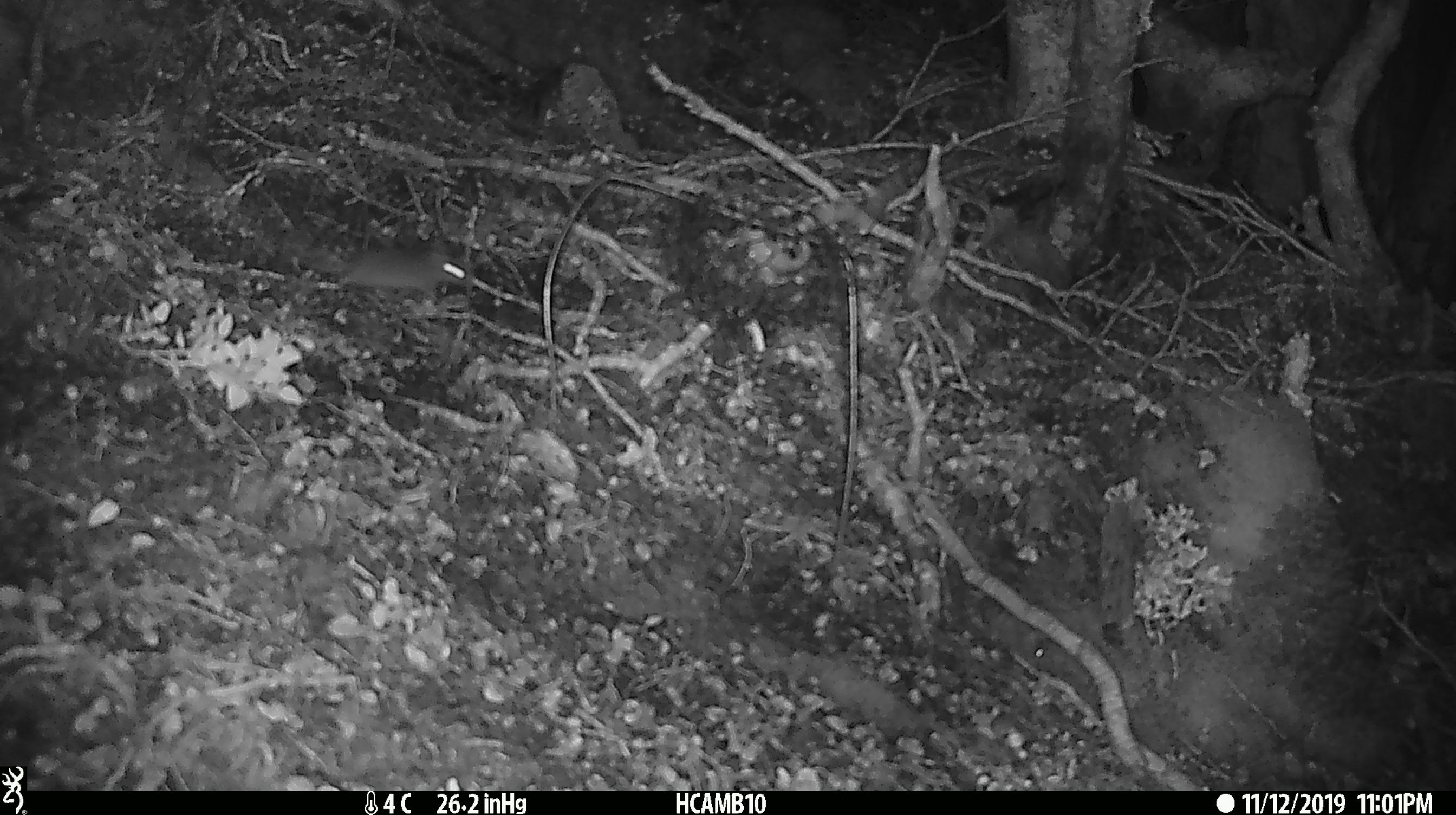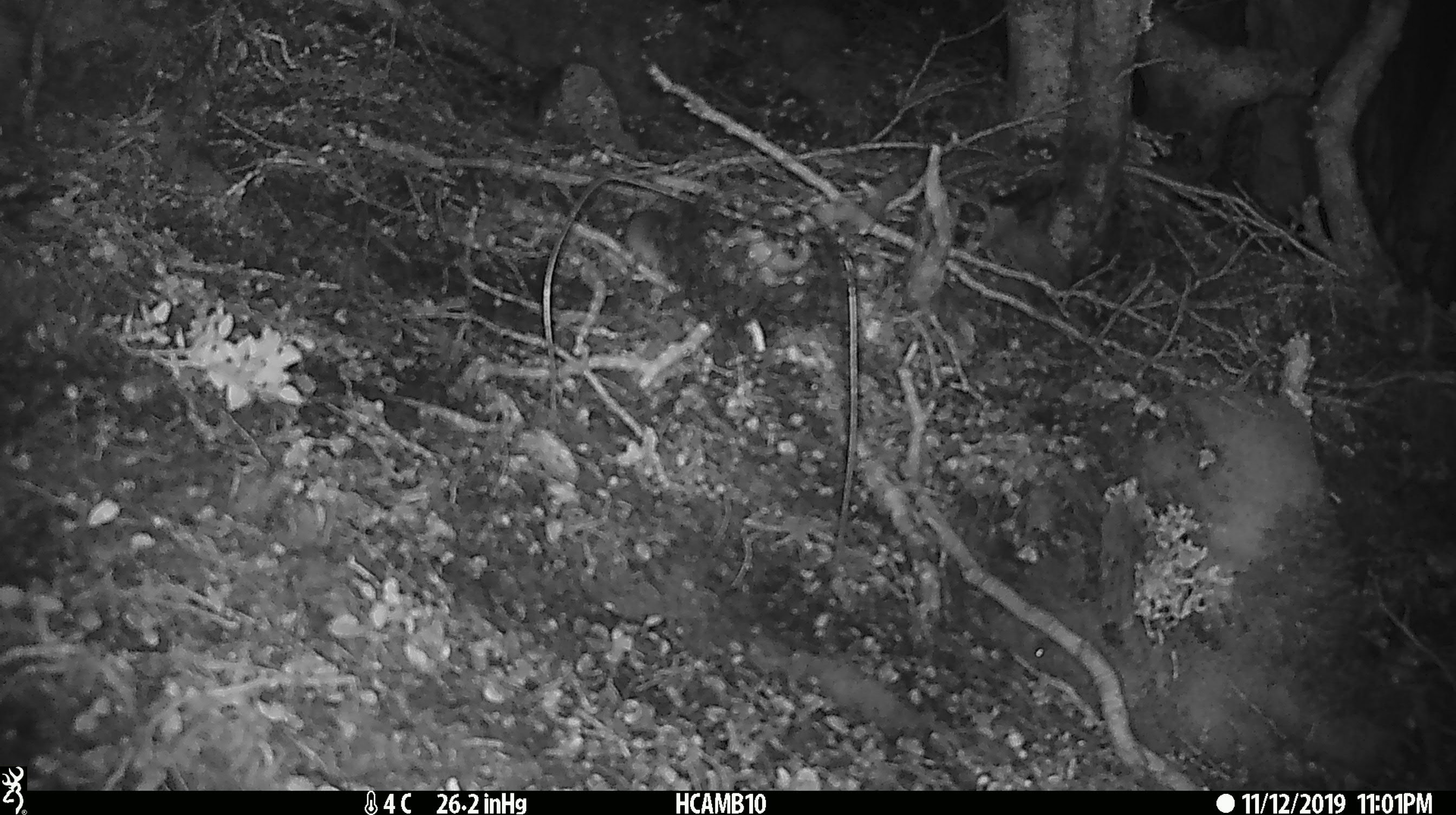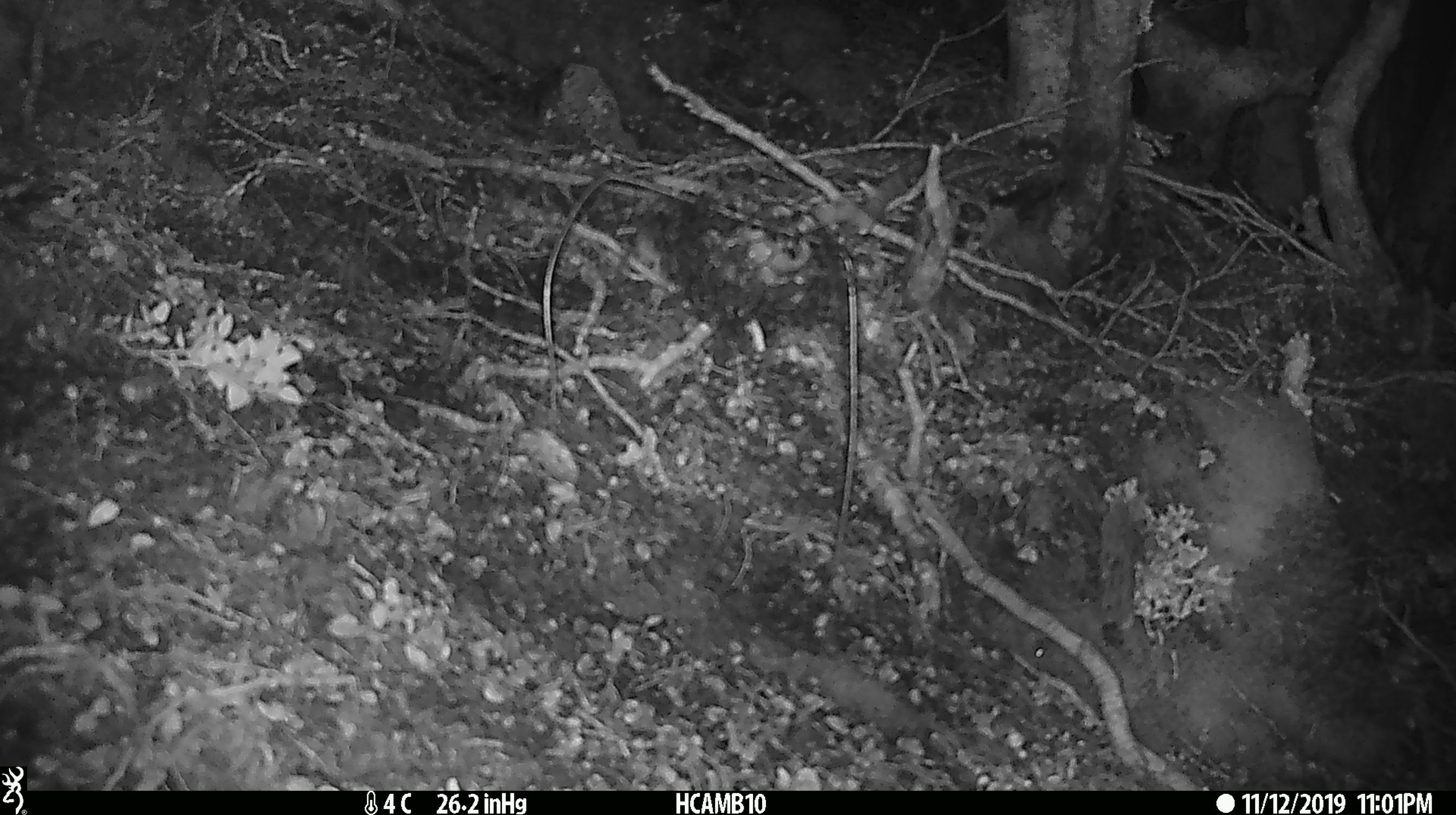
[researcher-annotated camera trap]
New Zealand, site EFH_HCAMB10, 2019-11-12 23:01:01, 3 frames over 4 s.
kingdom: Animalia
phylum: Chordata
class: Mammalia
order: Rodentia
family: Muridae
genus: Mus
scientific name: Mus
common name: mouse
Mouse (Mus).